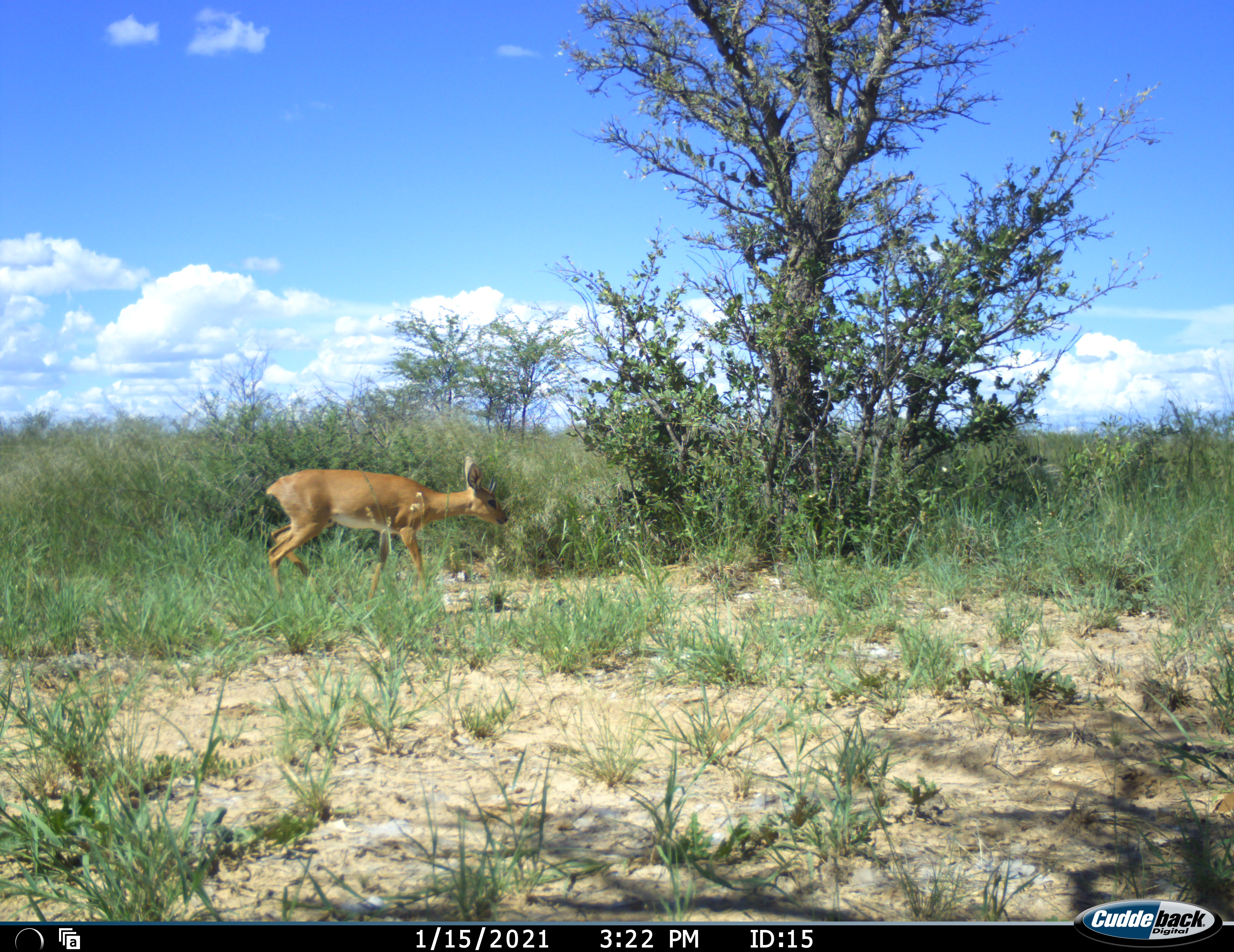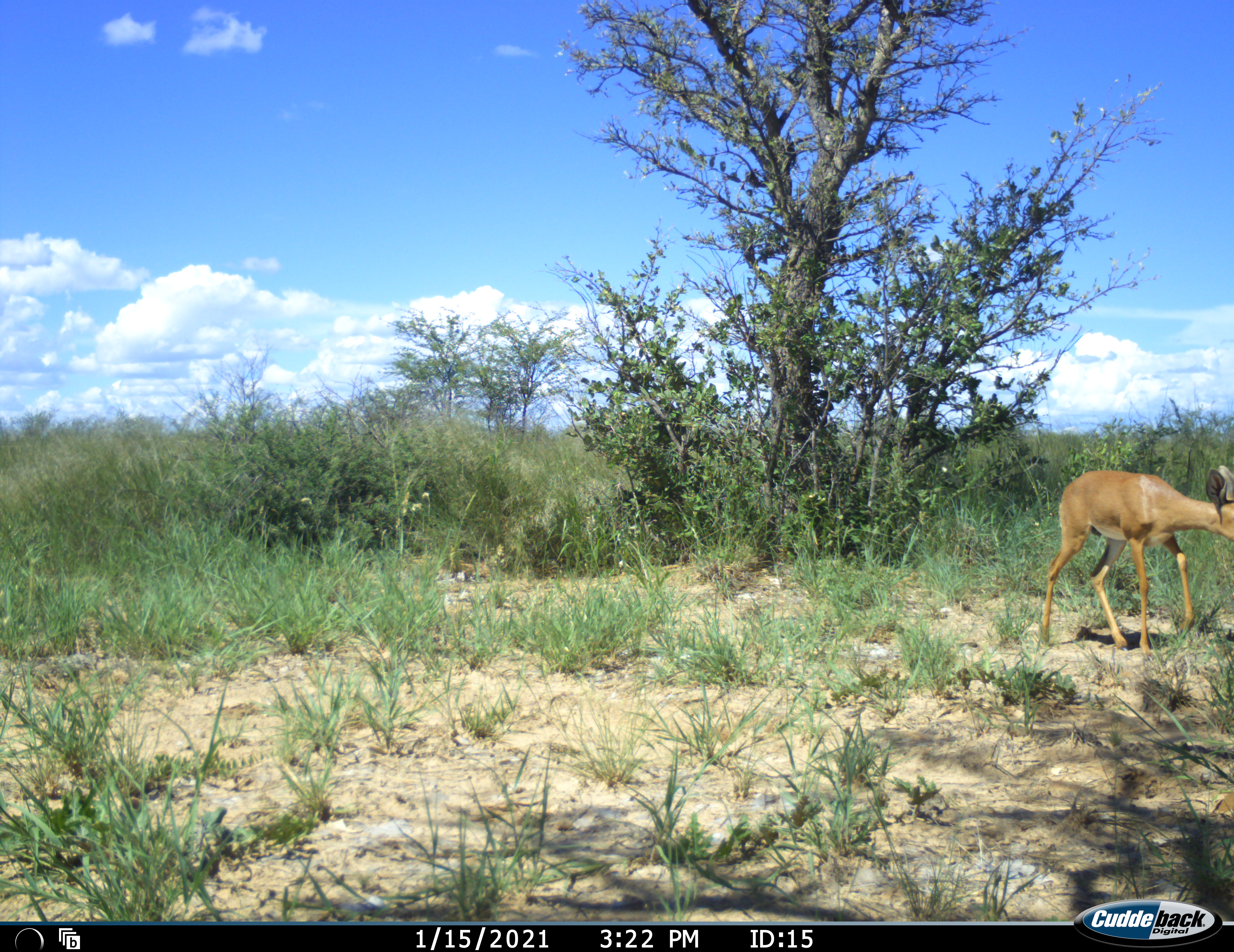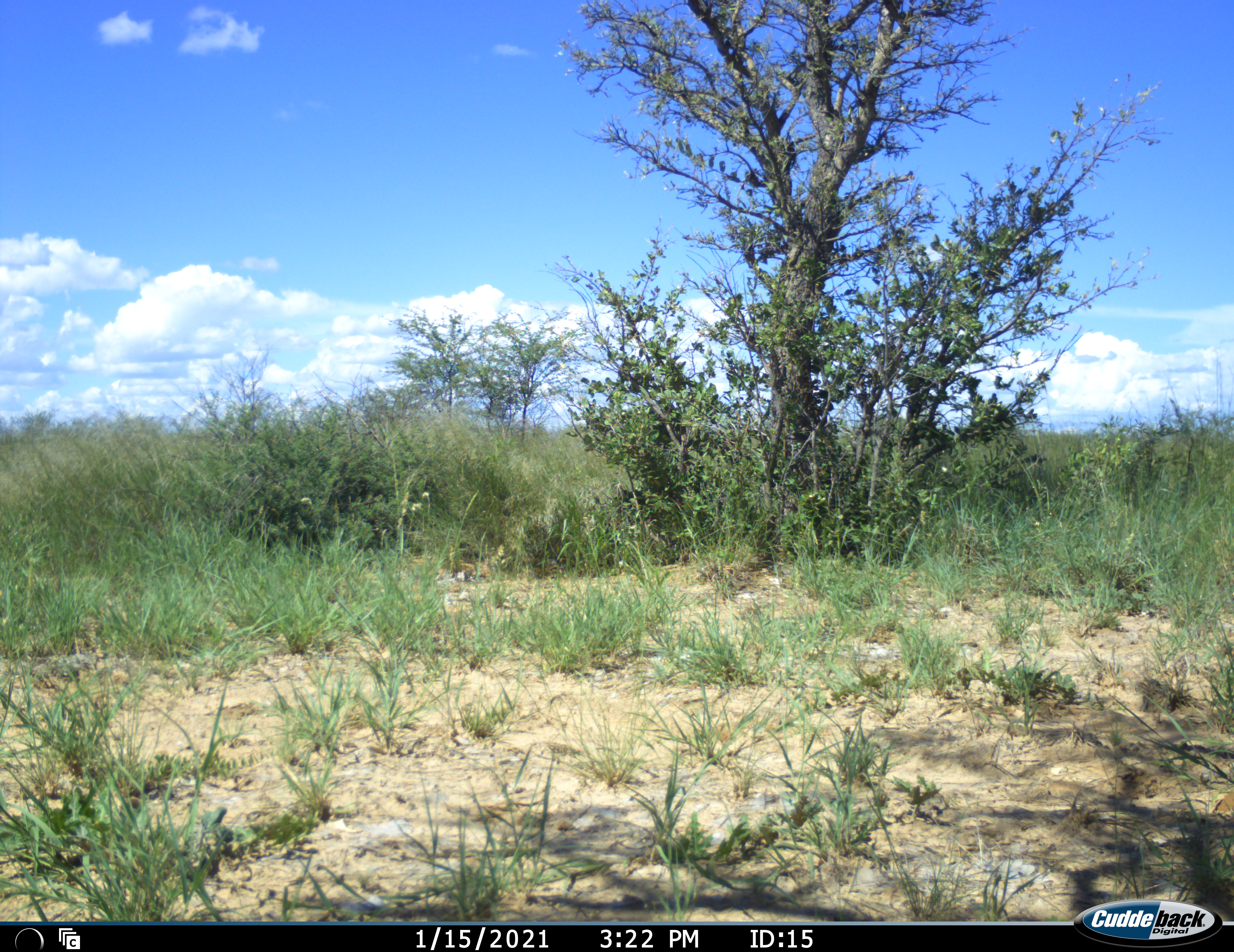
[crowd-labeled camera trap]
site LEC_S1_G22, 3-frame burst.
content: unidentified animal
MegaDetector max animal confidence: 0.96